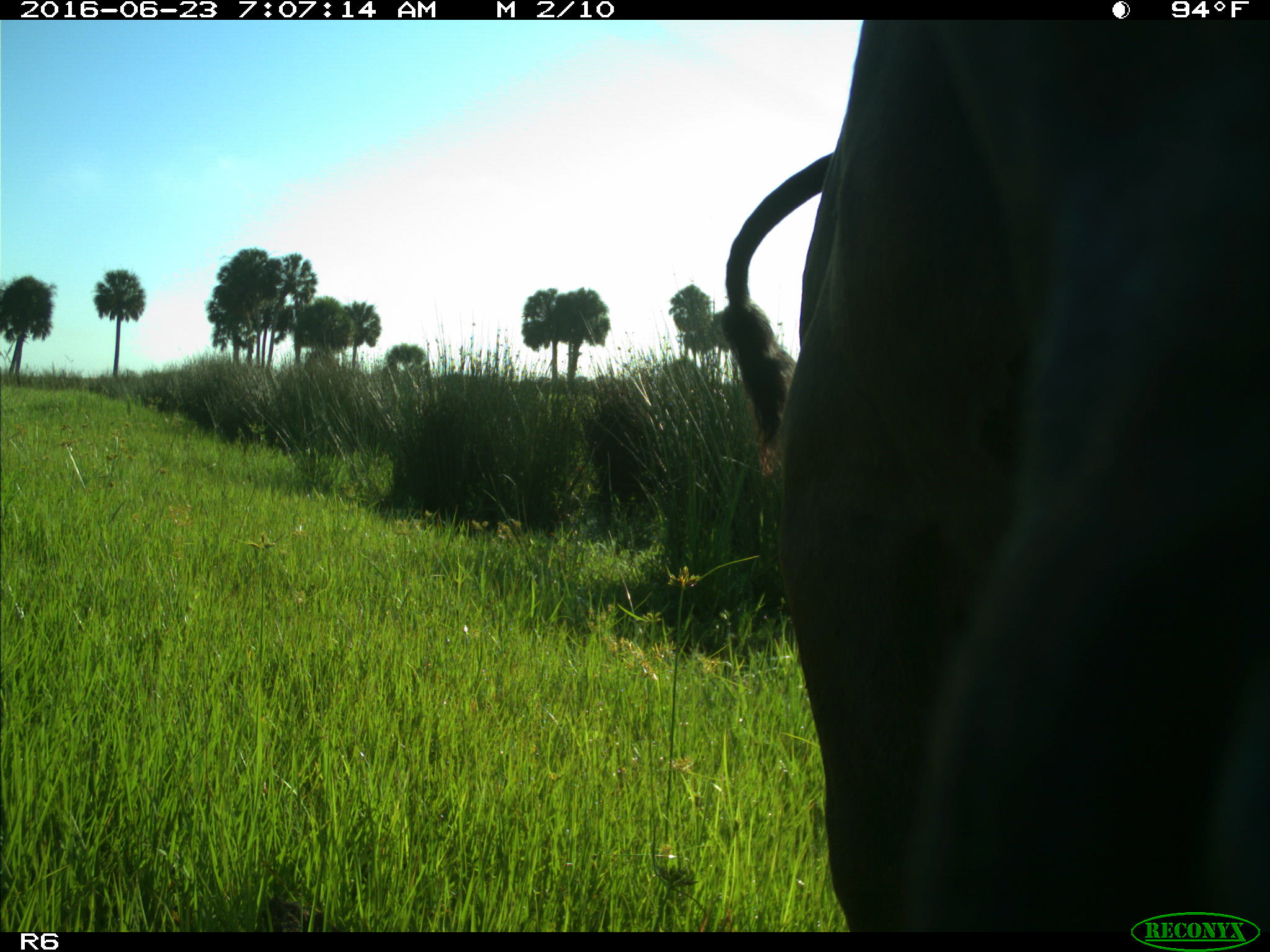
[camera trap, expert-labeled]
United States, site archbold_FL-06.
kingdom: Animalia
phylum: Chordata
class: Mammalia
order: Artiodactyla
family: Bovidae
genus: Bos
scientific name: Bos taurus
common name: domestic cow